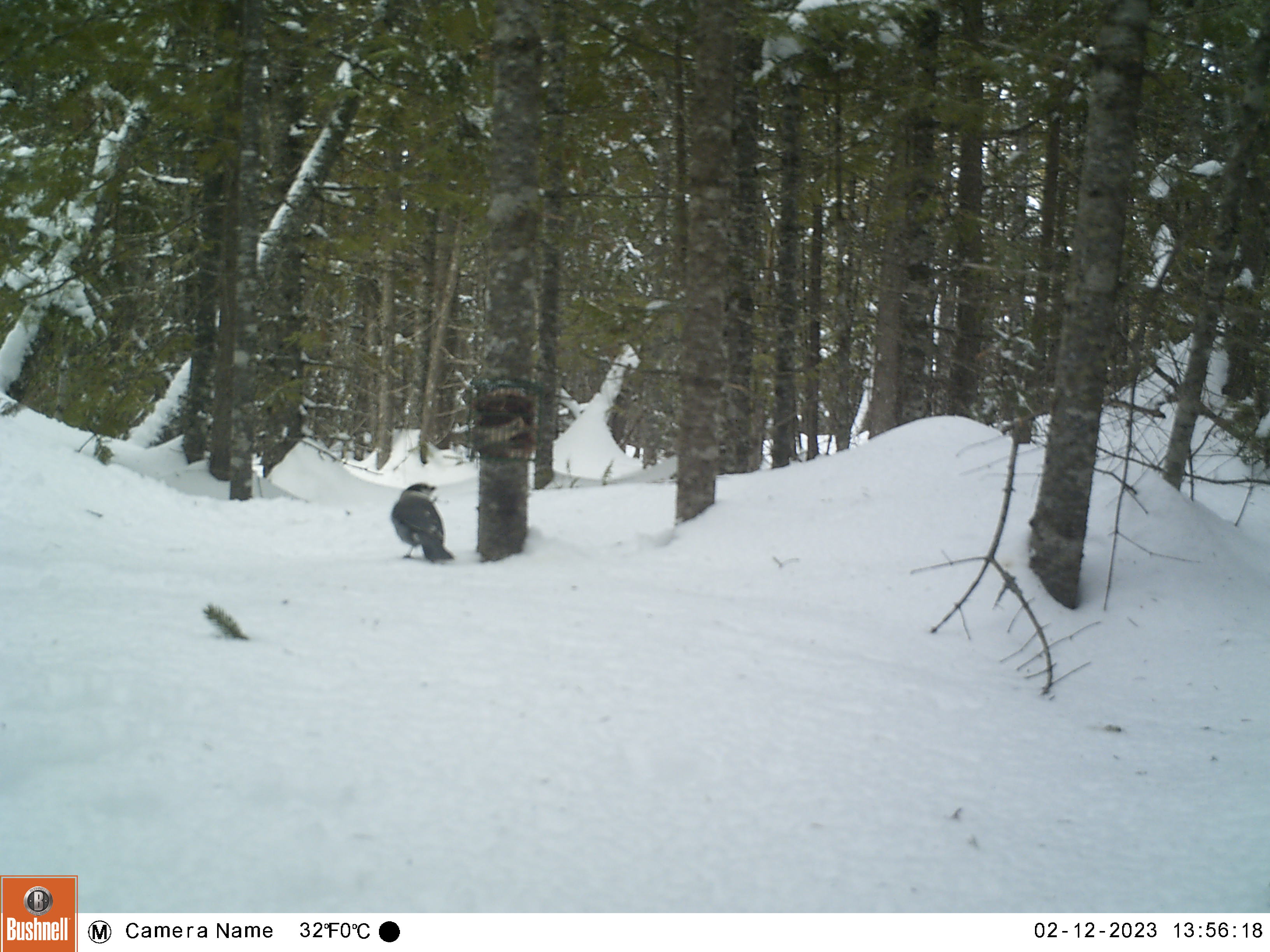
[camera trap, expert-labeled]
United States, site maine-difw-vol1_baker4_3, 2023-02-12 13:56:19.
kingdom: Animalia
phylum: Chordata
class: Aves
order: Passeriformes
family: Corvidae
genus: Perisoreus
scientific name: Perisoreus canadensis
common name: canada jay